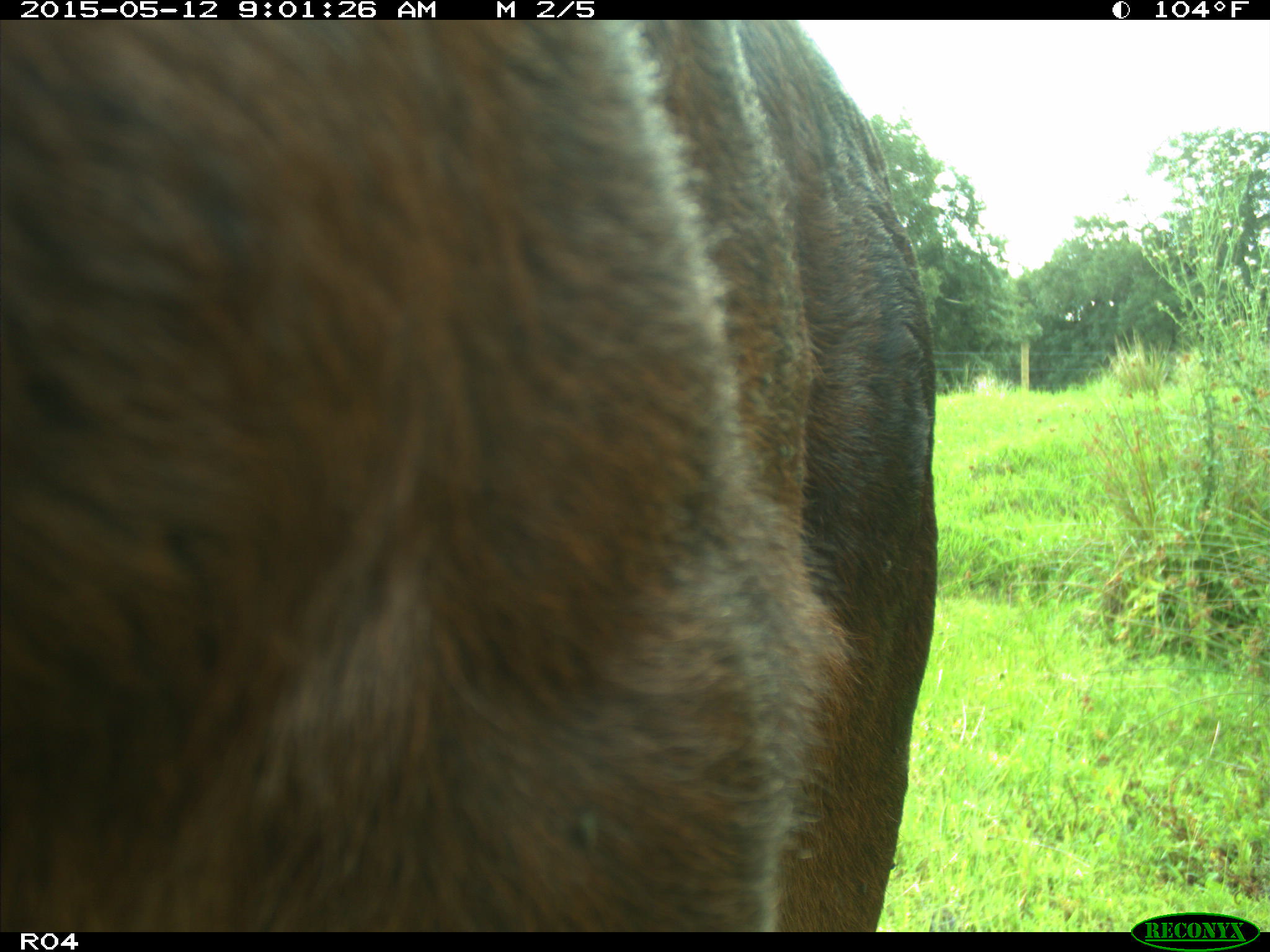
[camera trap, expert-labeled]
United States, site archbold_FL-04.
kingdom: Animalia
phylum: Chordata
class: Mammalia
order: Artiodactyla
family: Bovidae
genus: Bos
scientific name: Bos taurus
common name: domestic cow